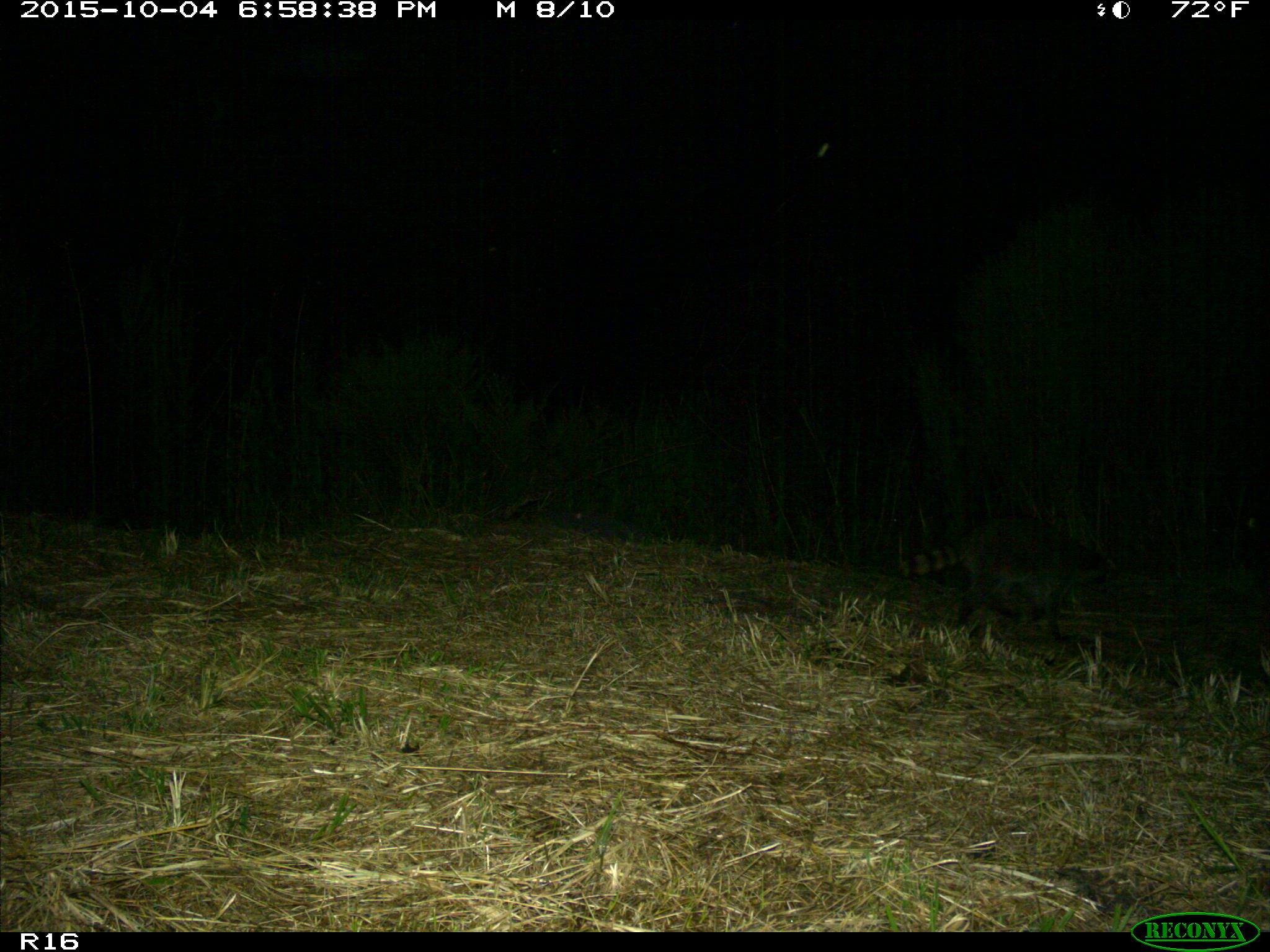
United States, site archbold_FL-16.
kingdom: Animalia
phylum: Chordata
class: Mammalia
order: Carnivora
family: Procyonidae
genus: Procyon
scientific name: Procyon lotor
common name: common raccoon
Procyon lotor (common raccoon).